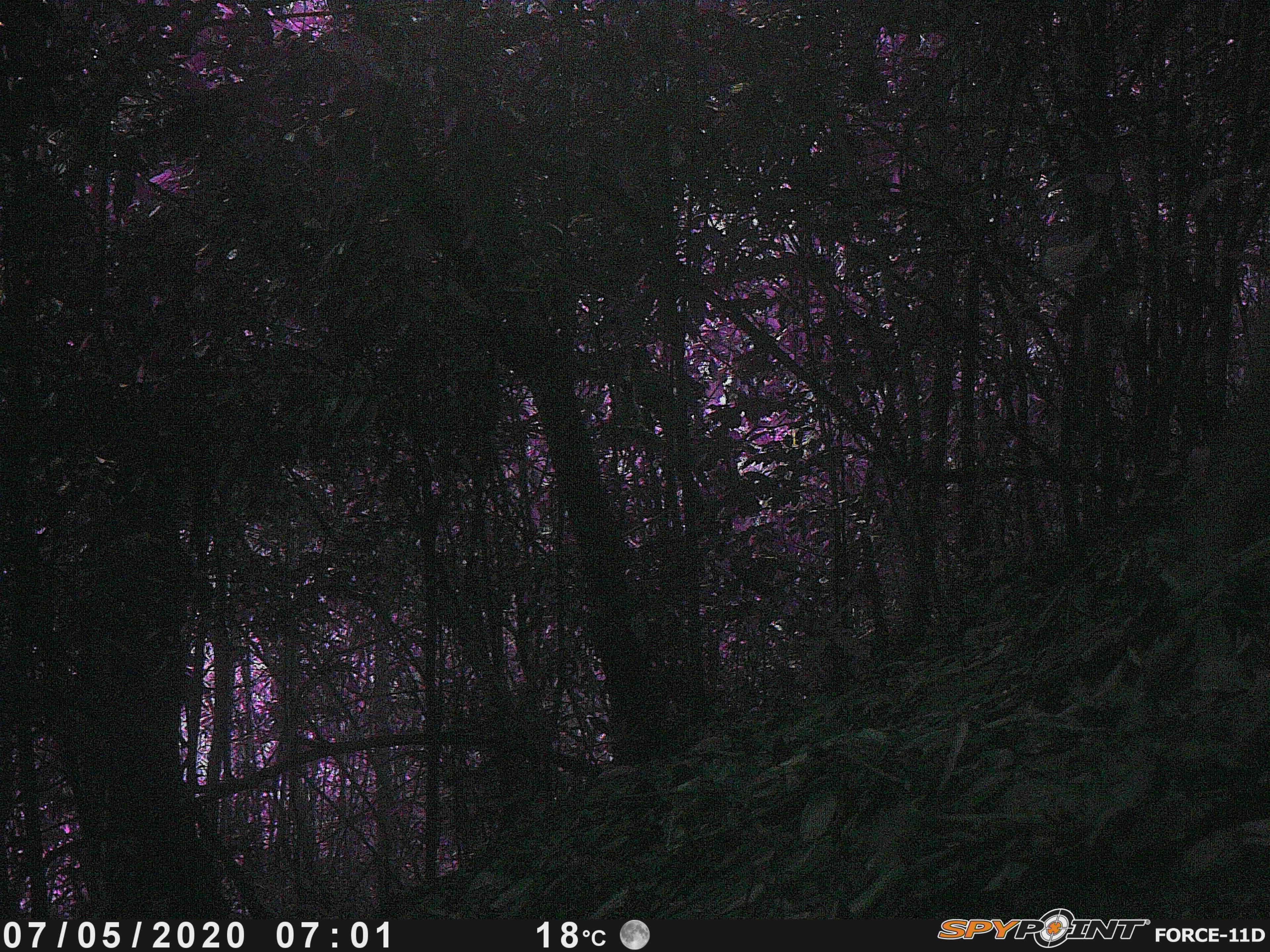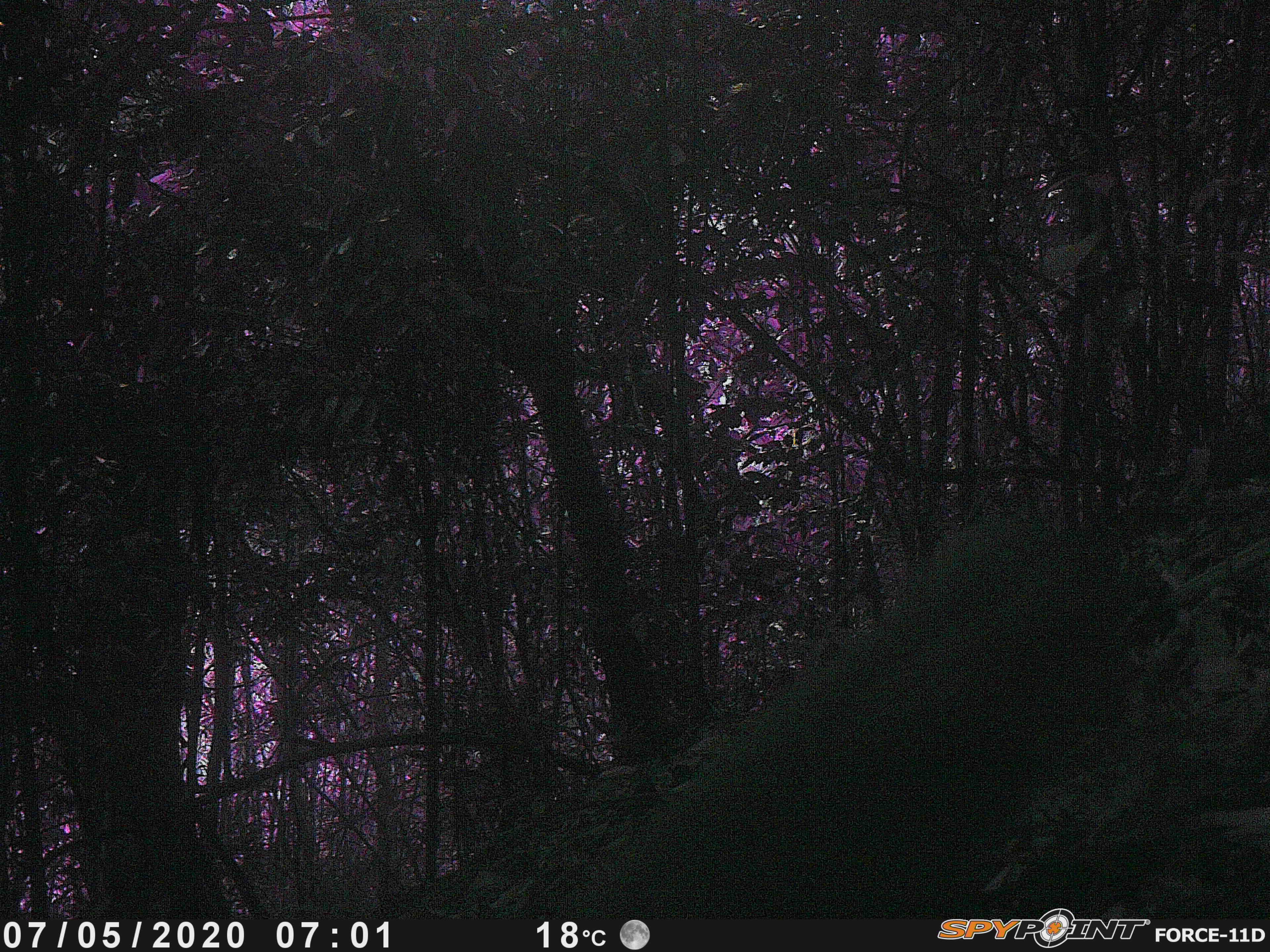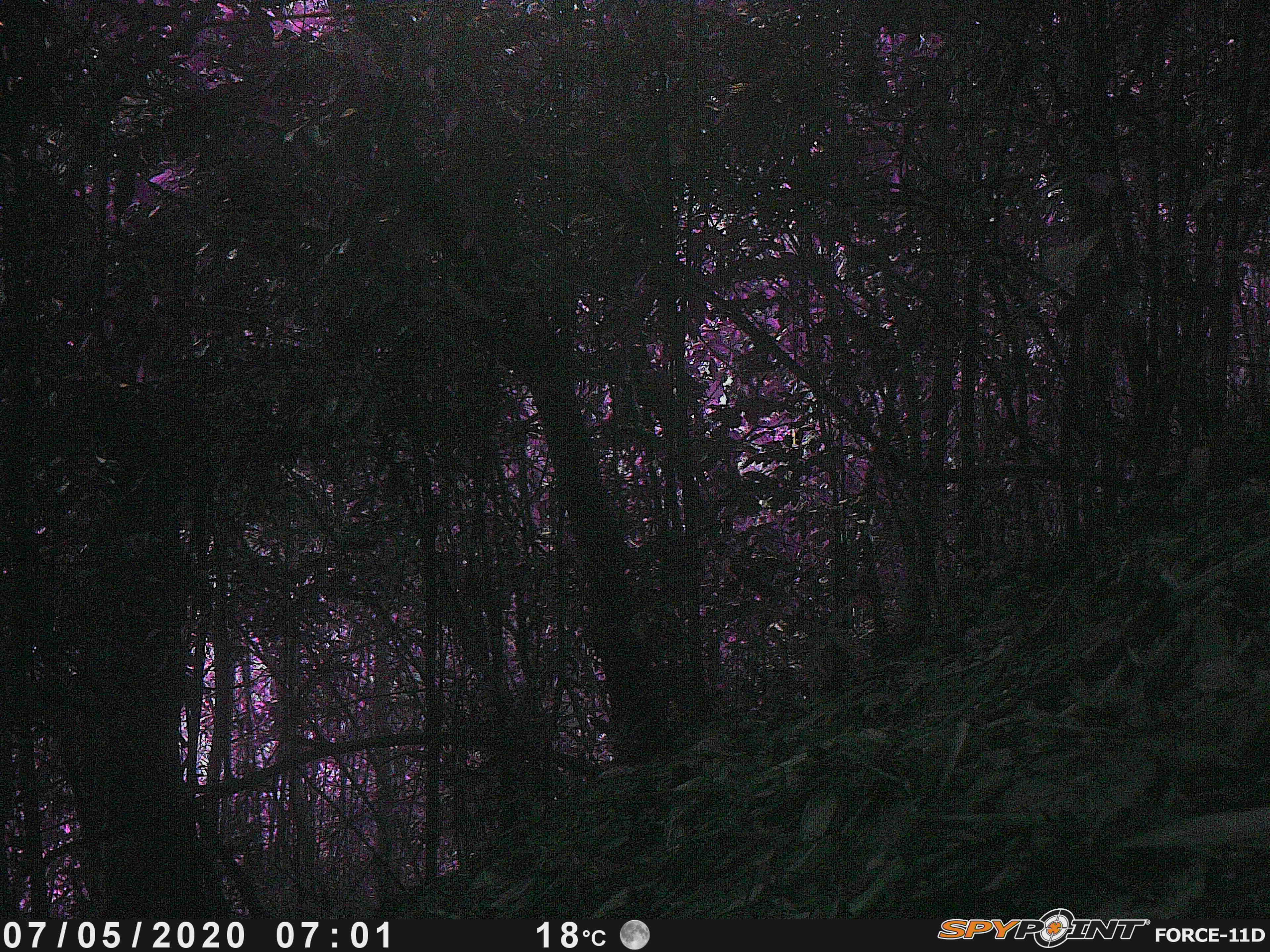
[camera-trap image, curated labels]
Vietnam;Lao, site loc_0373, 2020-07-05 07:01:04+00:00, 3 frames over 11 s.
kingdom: Animalia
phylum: Chordata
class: Mammalia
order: Primates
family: Cercopithecidae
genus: Macaca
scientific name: Macaca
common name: macaque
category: unidentified macaque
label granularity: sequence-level